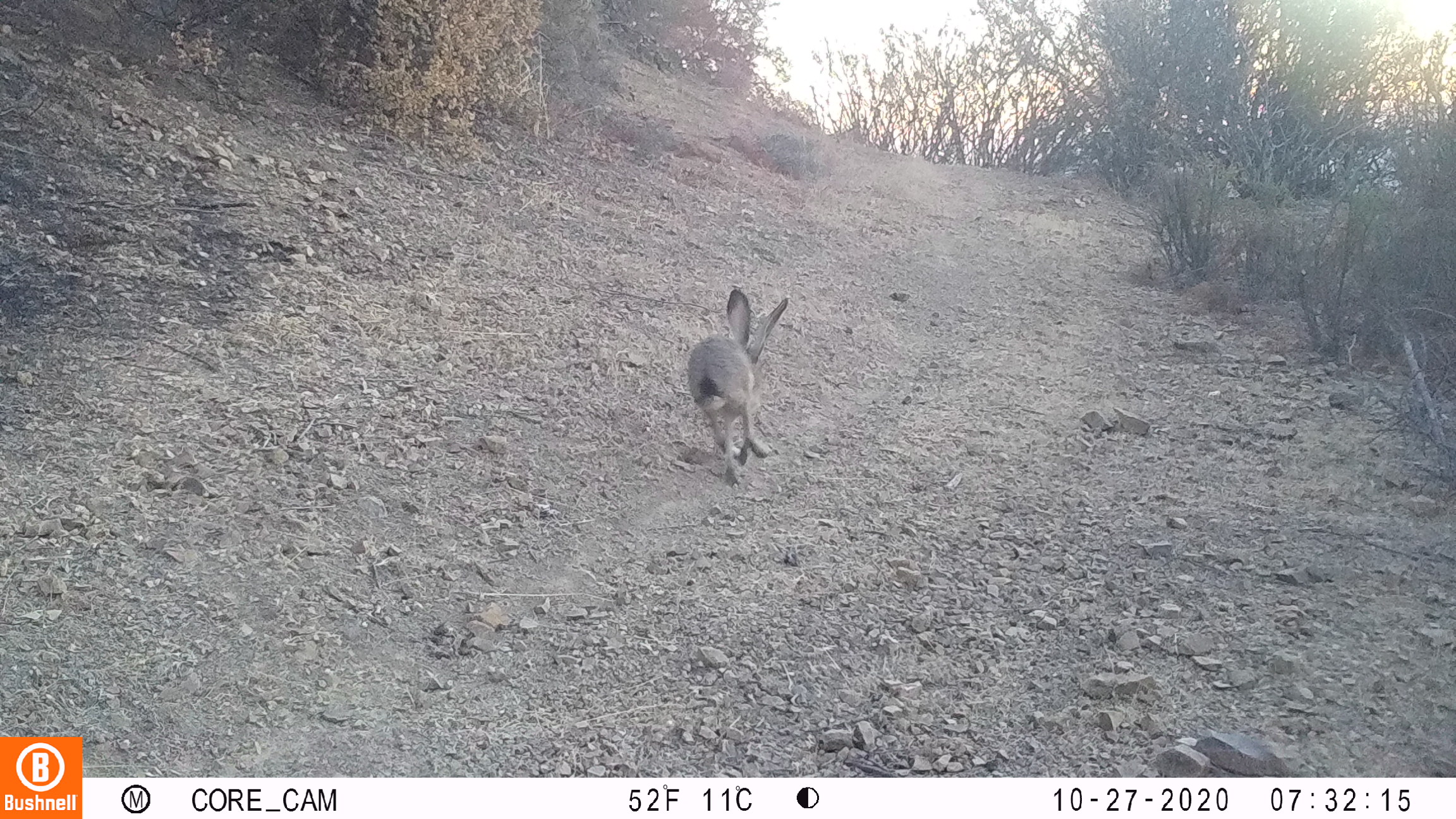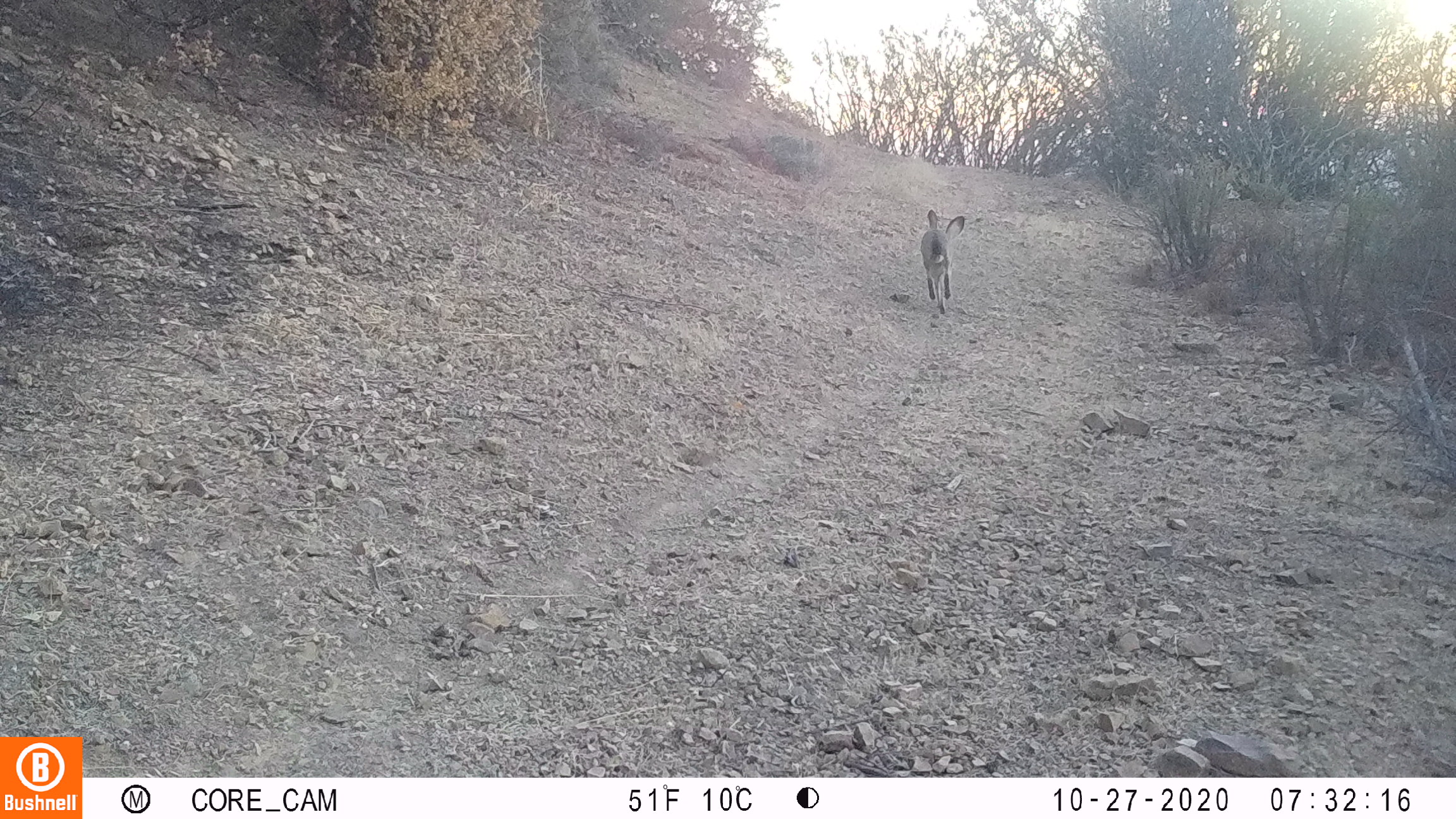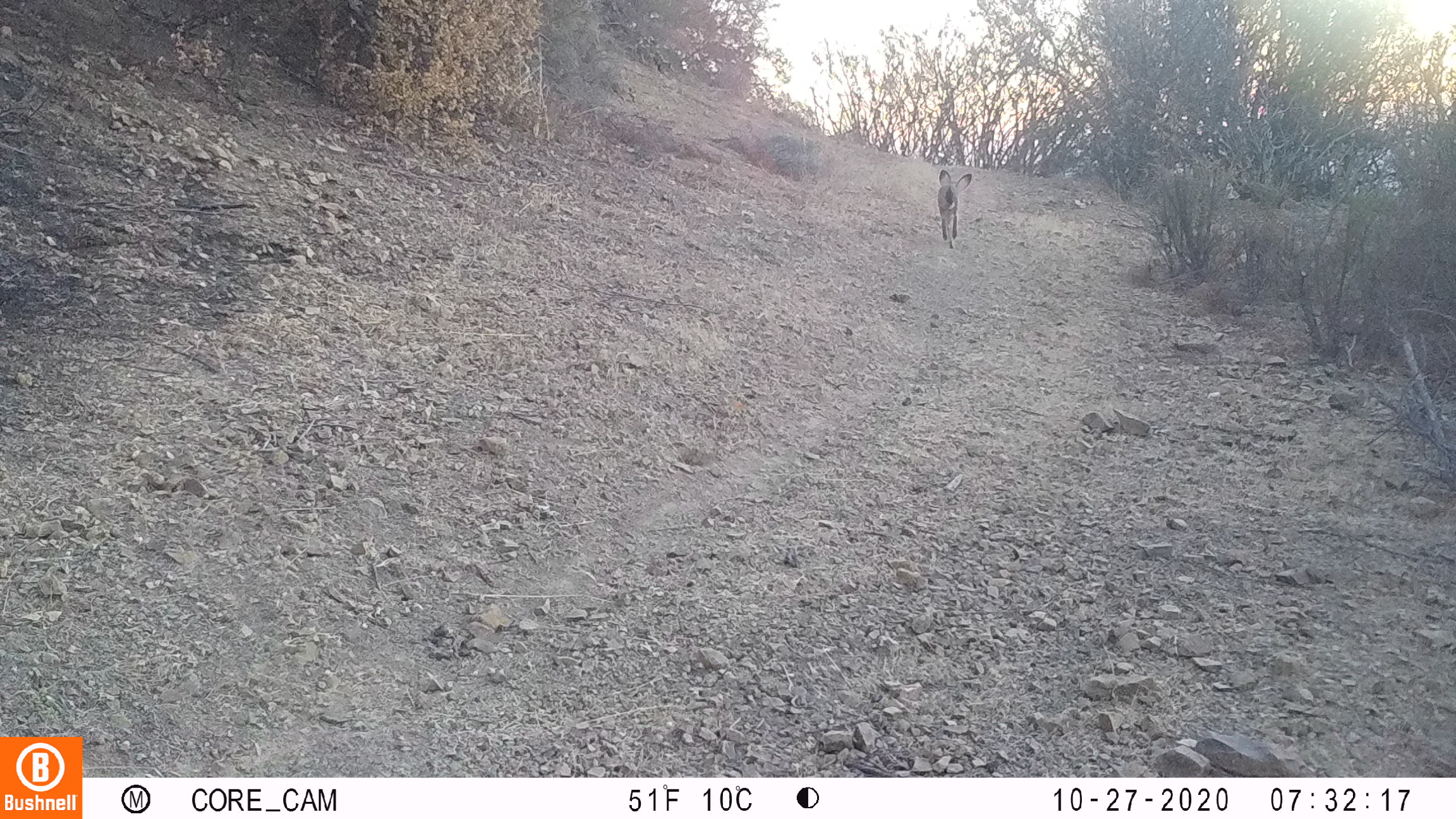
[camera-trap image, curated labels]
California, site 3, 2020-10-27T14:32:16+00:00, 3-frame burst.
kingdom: Animalia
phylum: Chordata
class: Mammalia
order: Lagomorpha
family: Leporidae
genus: Lepus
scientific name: Lepus californicus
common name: black-tailed jackrabbit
Black-tailed jackrabbit (Lepus californicus).